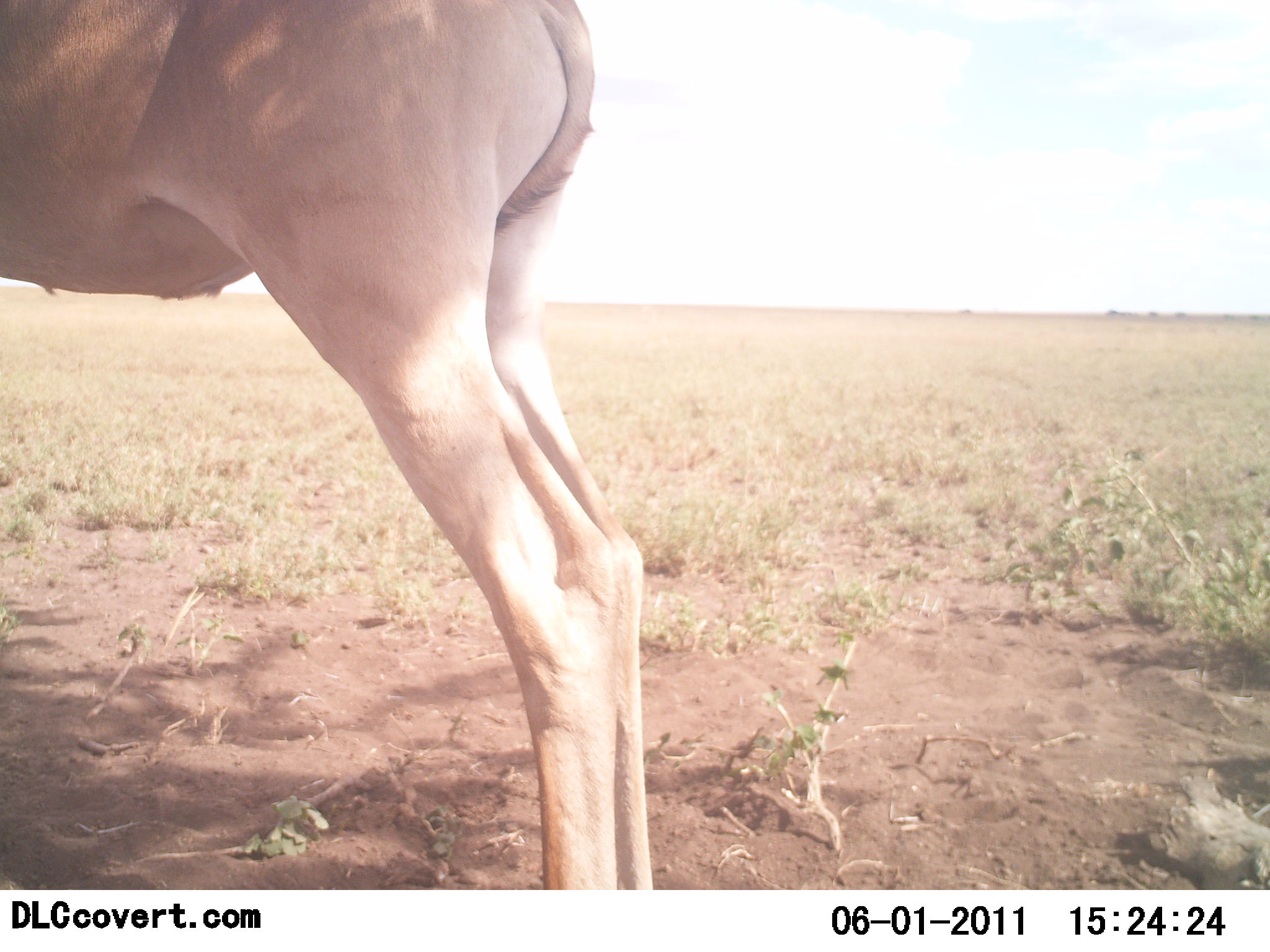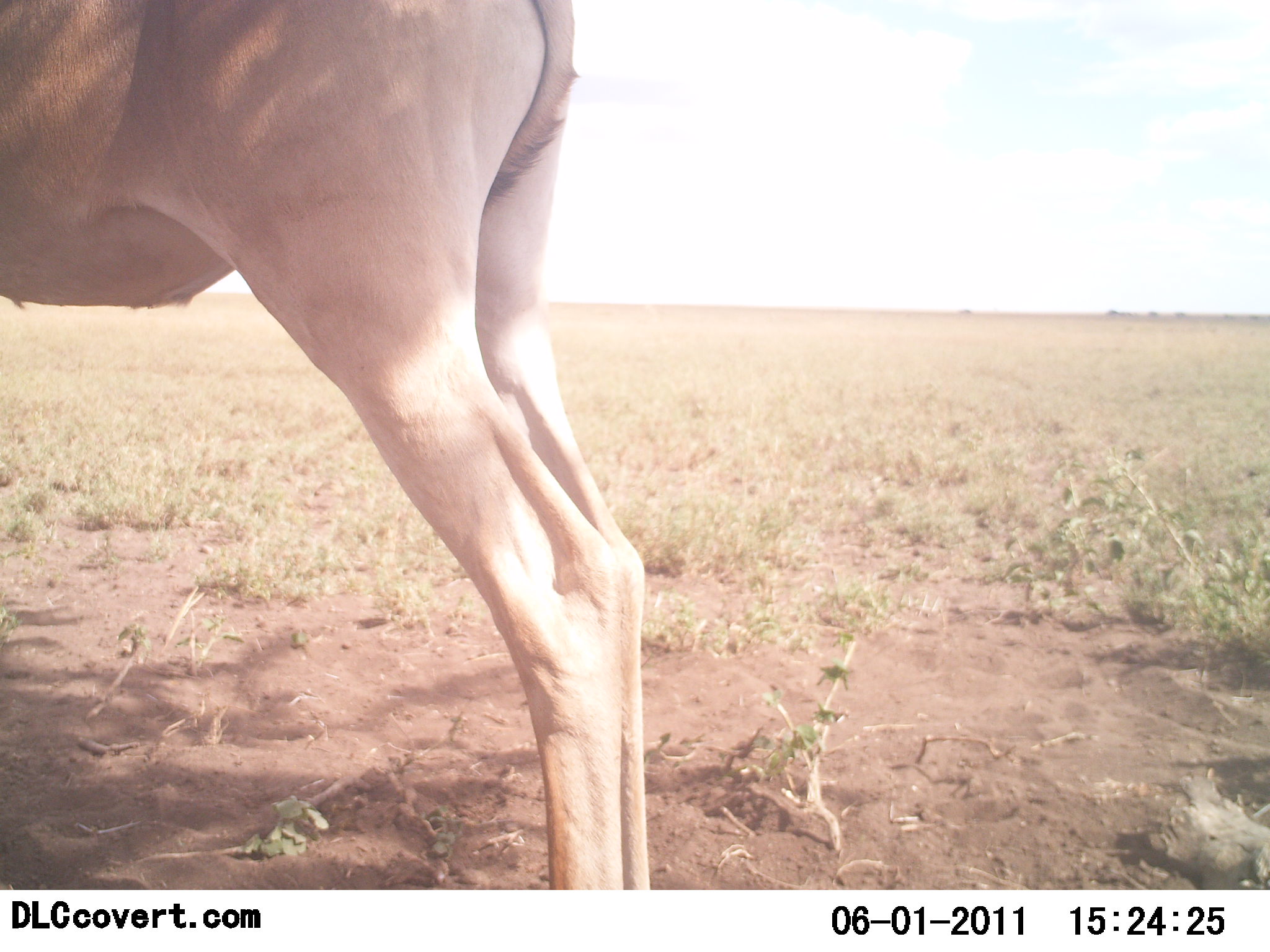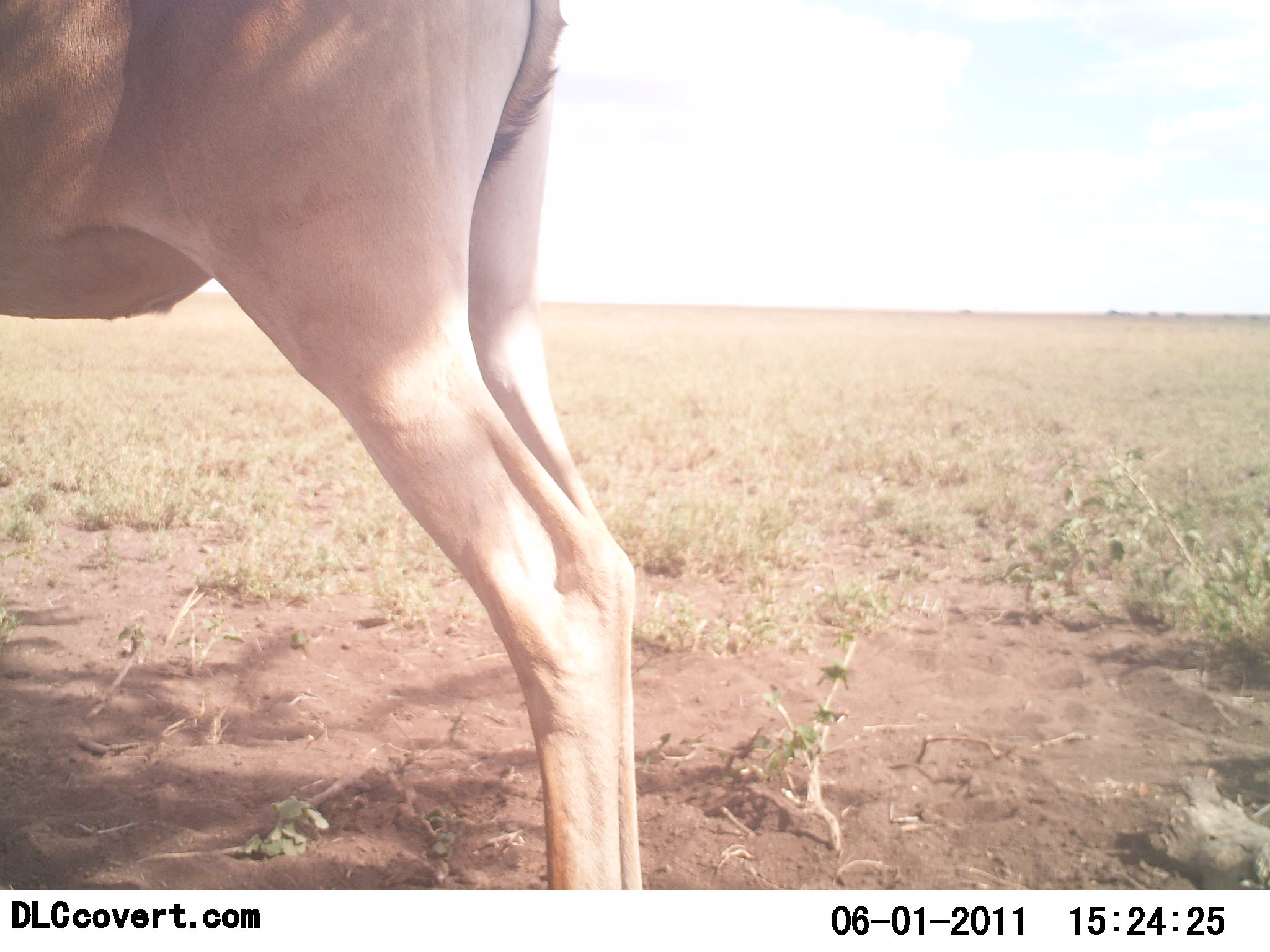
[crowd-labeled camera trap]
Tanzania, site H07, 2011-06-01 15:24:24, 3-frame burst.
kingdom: Animalia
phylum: Chordata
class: Mammalia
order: Artiodactyla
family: Bovidae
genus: Alcelaphus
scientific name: Alcelaphus buselaphus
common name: hartebeest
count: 1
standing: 100%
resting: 0%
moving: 0%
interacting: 0%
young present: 8%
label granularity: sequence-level